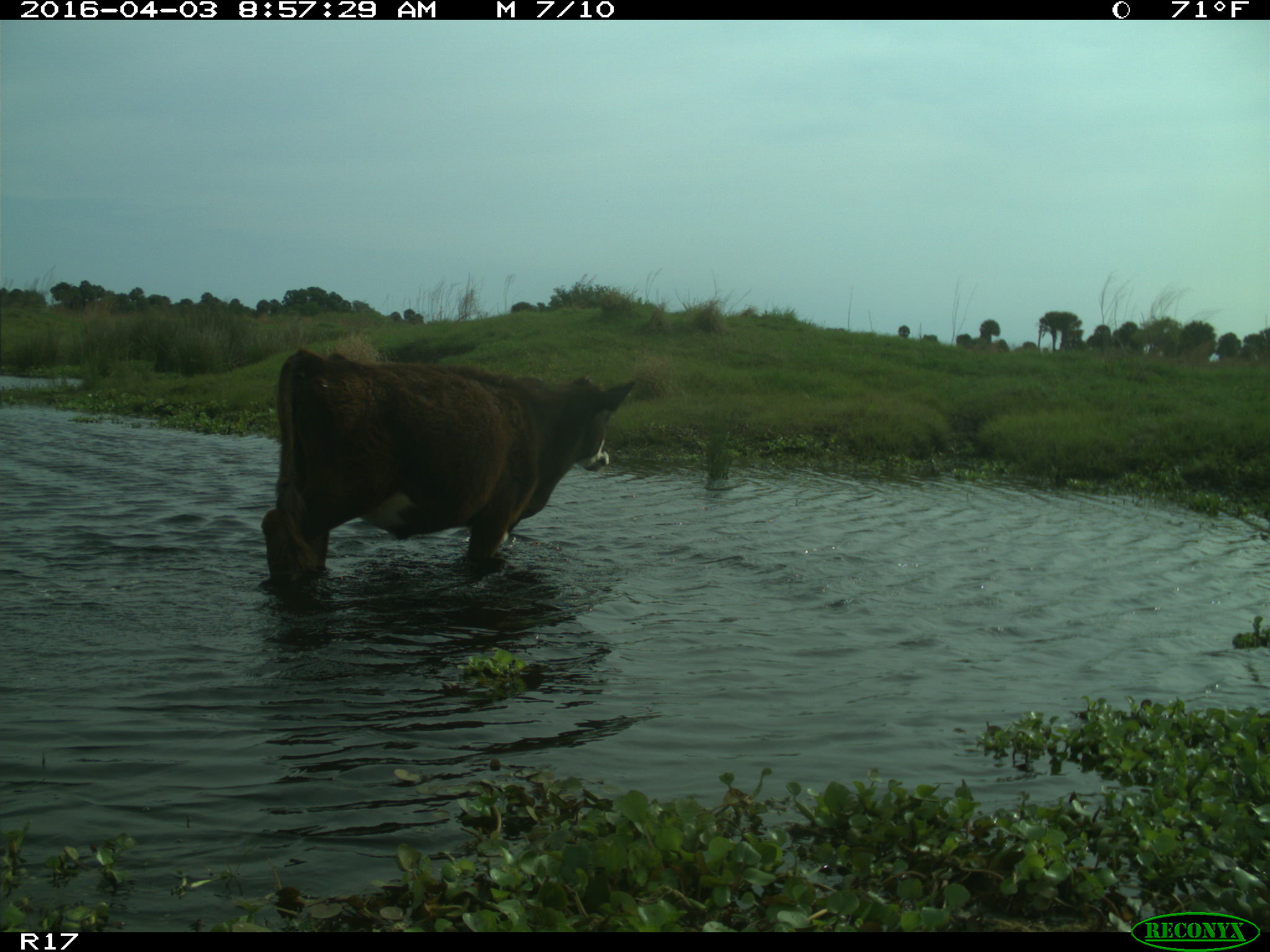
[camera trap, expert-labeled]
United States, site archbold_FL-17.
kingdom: Animalia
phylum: Chordata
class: Mammalia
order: Artiodactyla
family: Bovidae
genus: Bos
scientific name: Bos taurus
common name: domestic cow